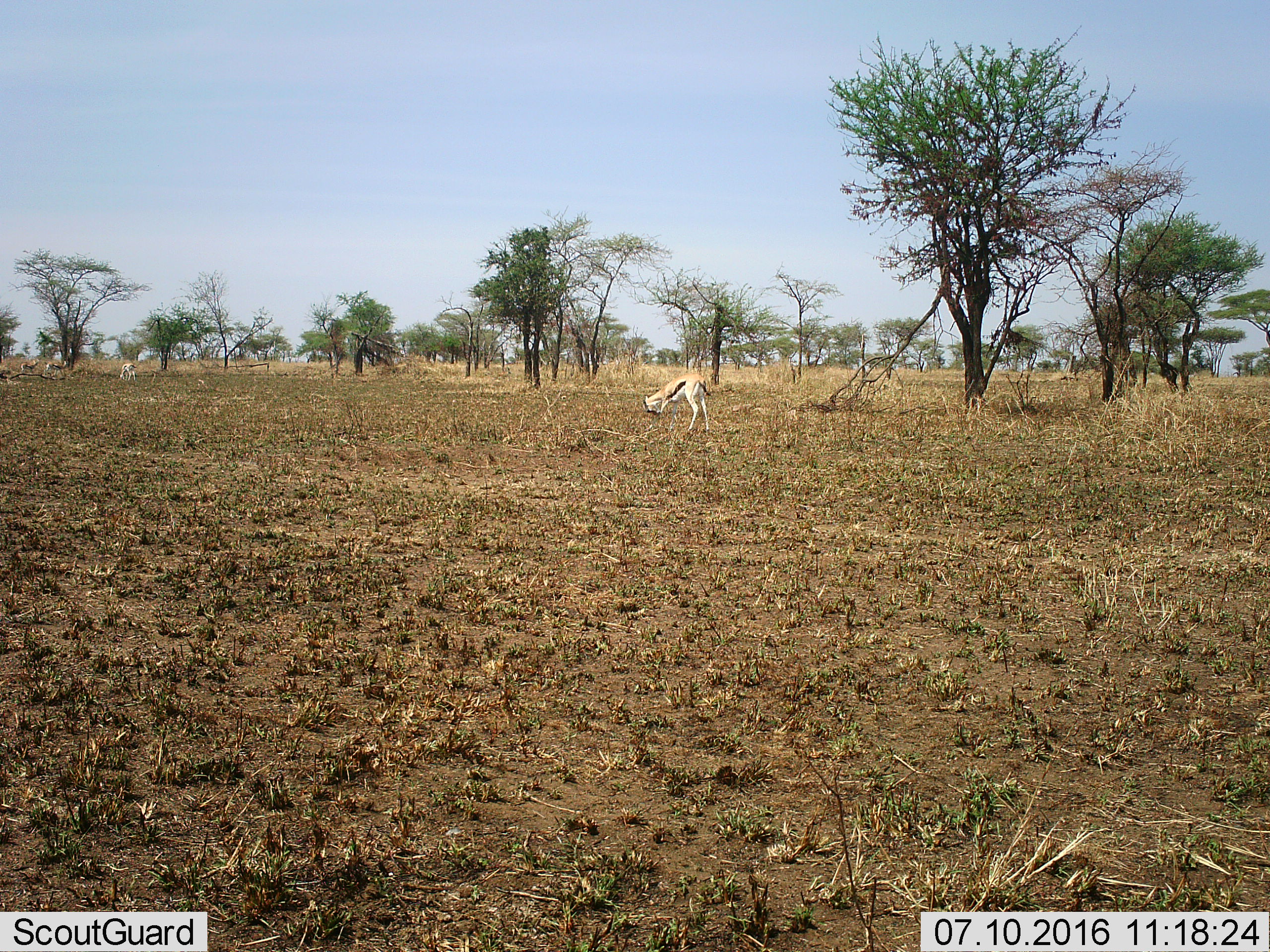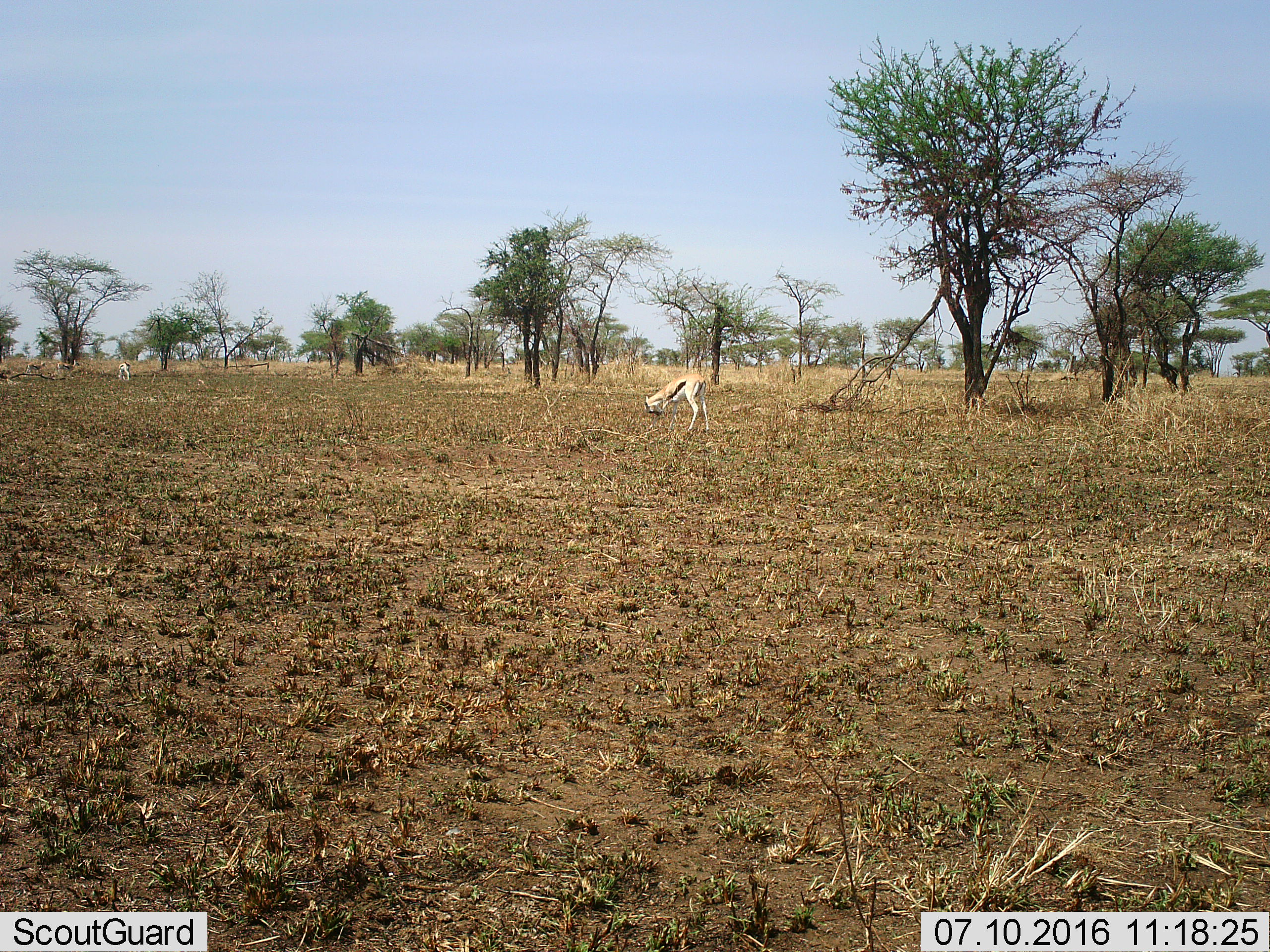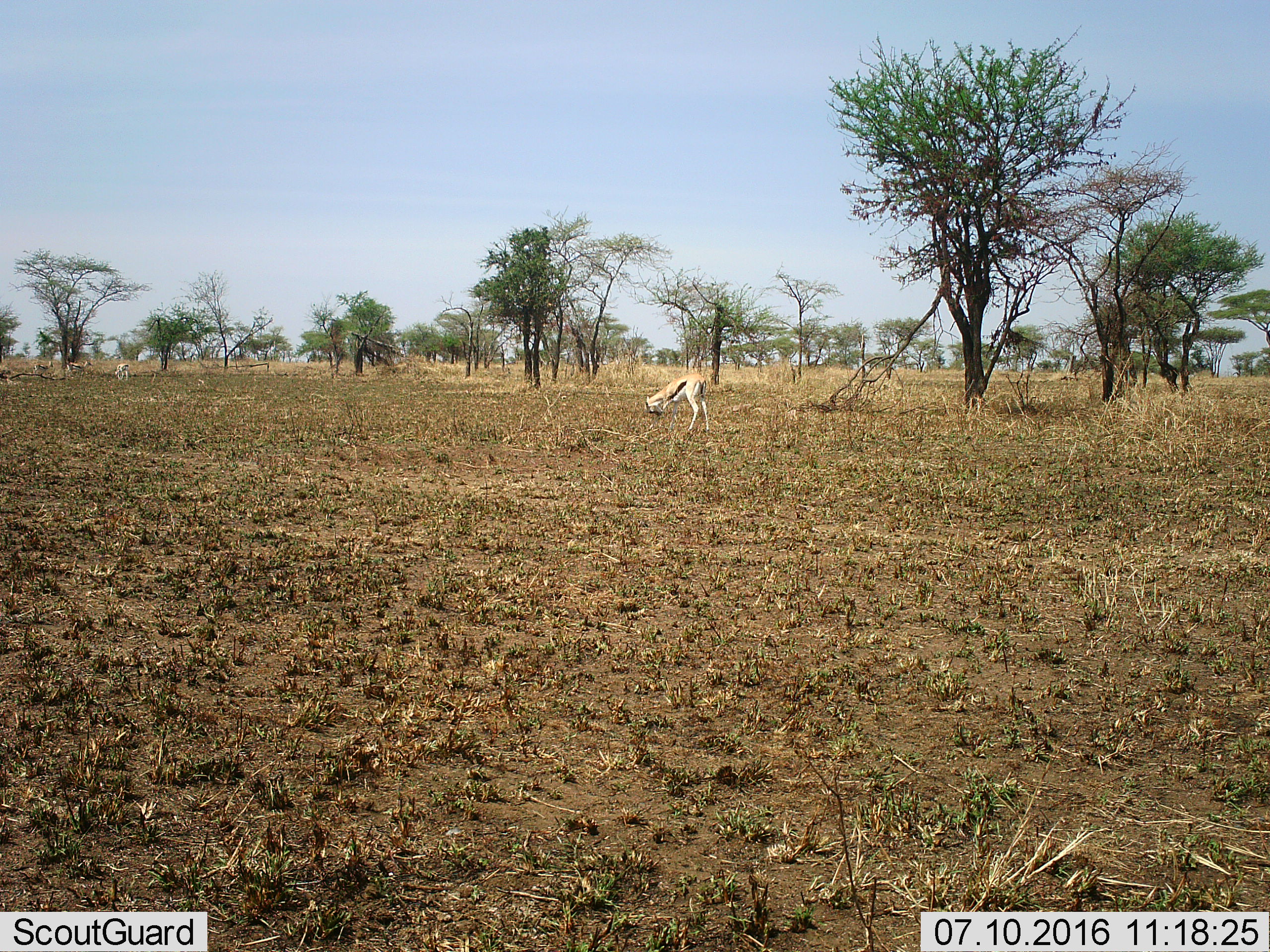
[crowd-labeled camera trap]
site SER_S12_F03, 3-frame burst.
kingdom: Animalia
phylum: Chordata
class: Mammalia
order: Artiodactyla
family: Bovidae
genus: Eudorcas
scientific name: Eudorcas thomsonii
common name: thomson's gazelle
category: gazellethomsons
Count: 4.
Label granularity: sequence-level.